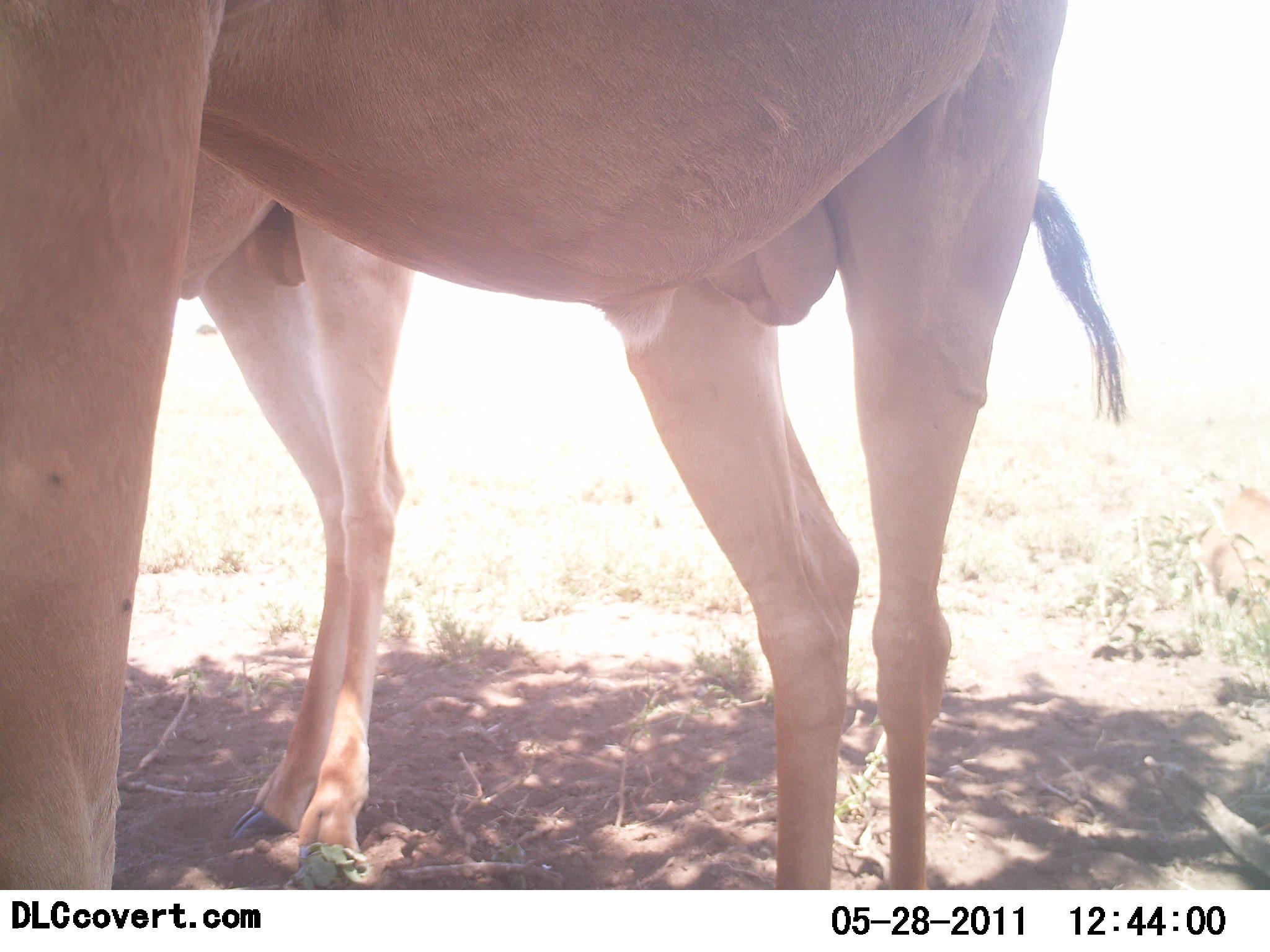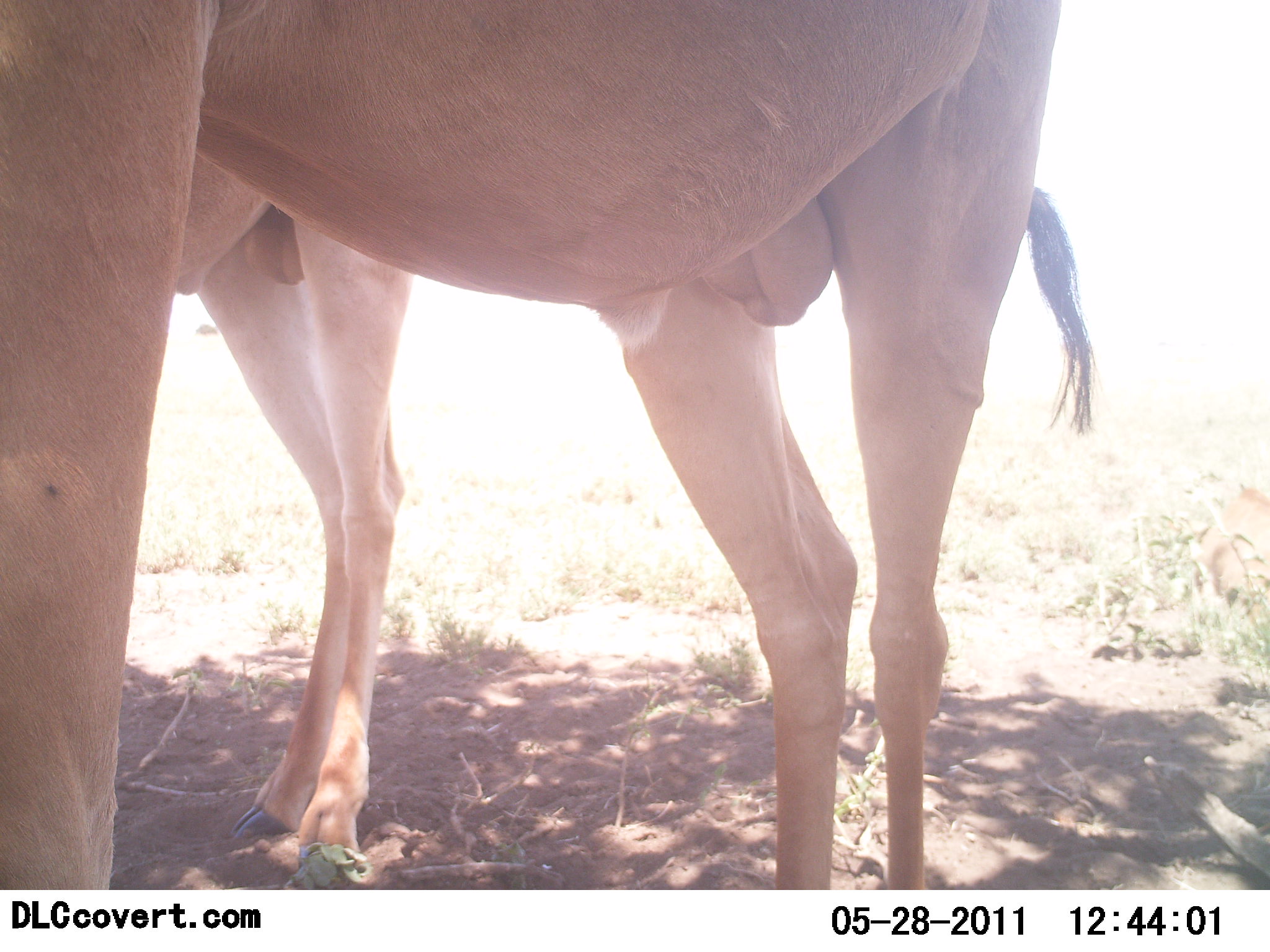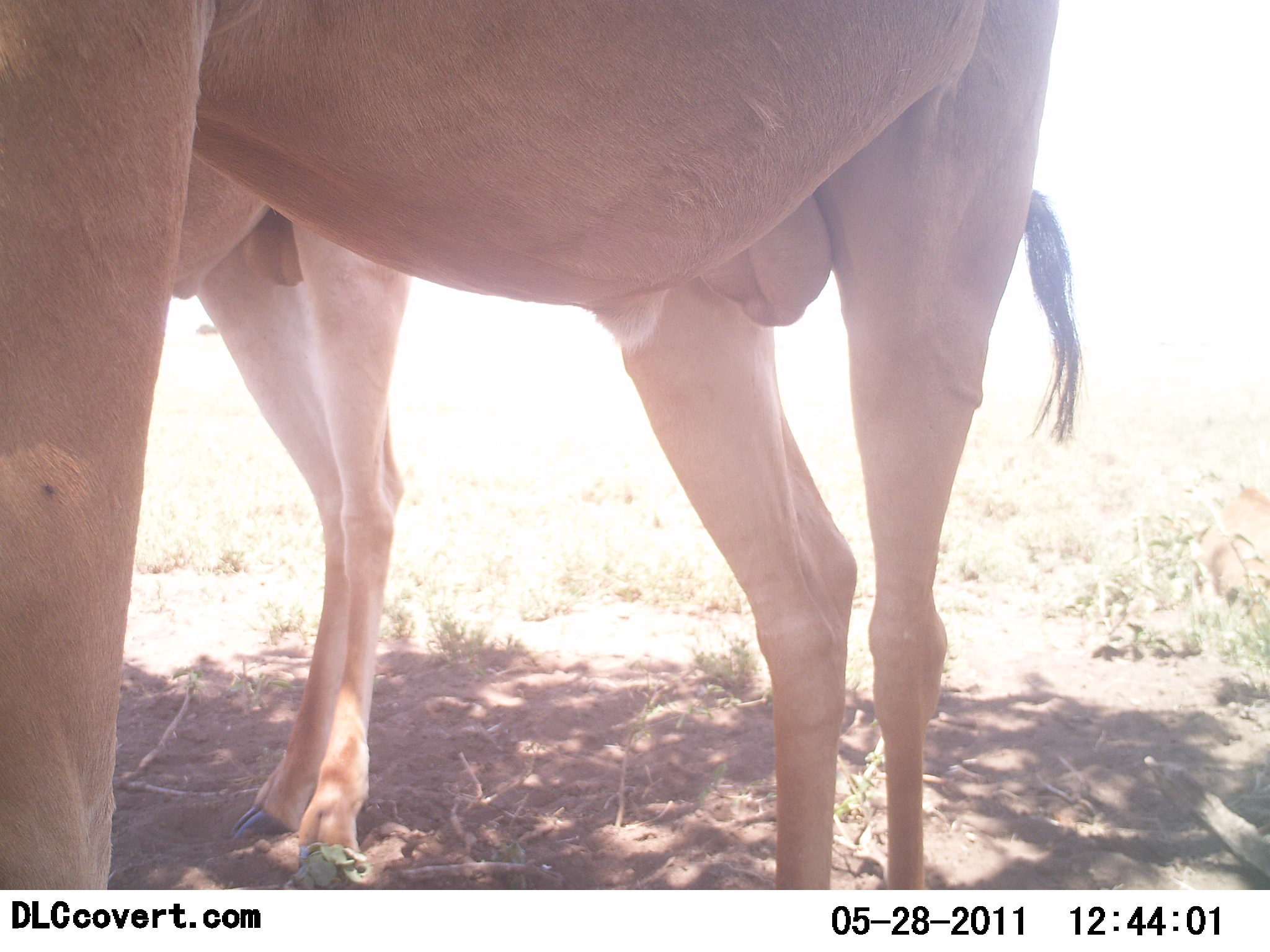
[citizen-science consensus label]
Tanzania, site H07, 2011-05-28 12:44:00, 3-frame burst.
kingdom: Animalia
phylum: Chordata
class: Mammalia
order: Artiodactyla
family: Bovidae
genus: Alcelaphus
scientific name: Alcelaphus buselaphus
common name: hartebeest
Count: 2.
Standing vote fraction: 100%.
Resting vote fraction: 0%.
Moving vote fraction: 0%.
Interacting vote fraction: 0%.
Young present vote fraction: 0%.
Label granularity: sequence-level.